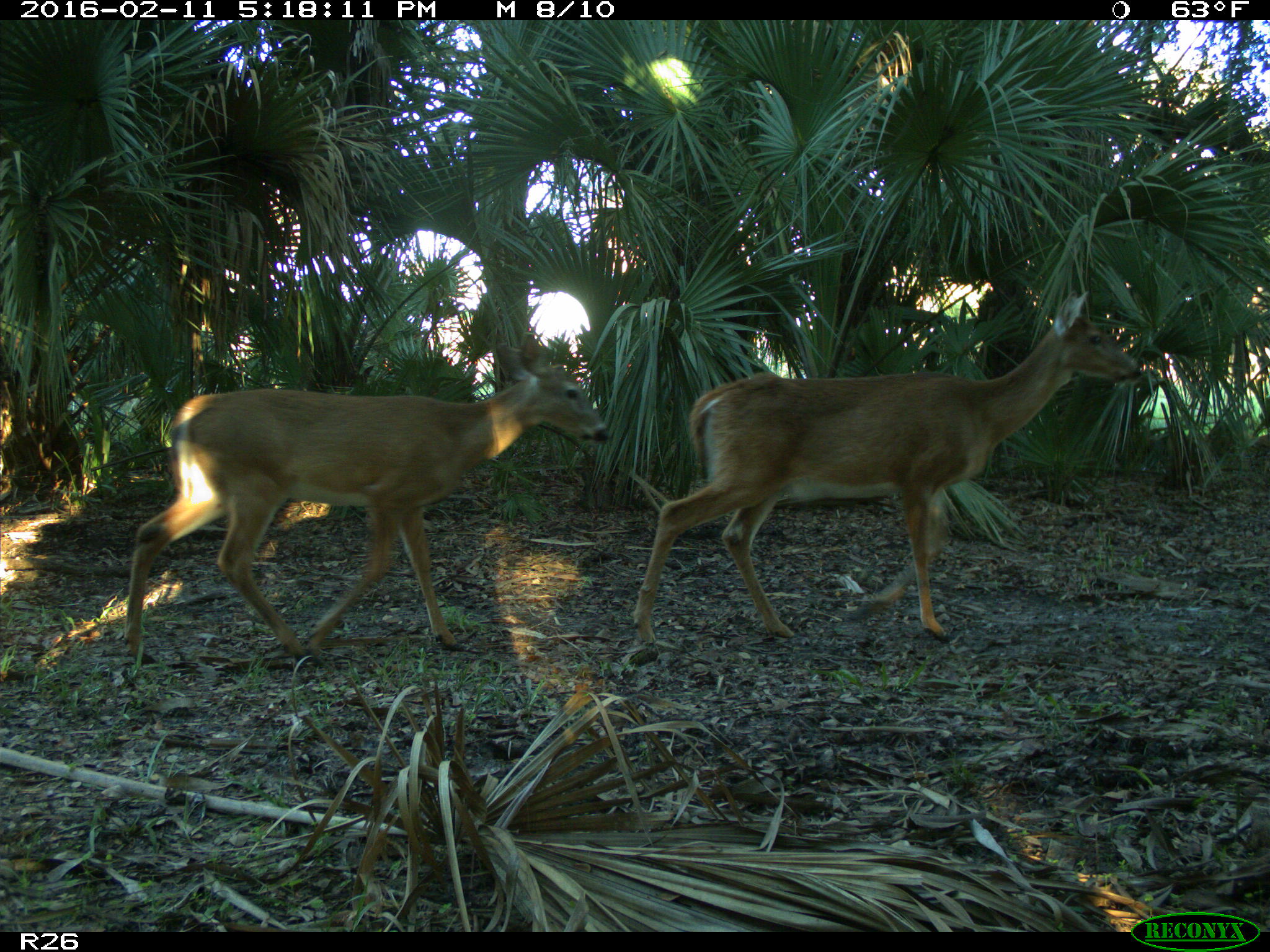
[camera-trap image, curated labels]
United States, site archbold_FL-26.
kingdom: Animalia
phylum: Chordata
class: Mammalia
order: Artiodactyla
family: Cervidae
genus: Odocoileus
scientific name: Odocoileus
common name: deer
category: unidentified deer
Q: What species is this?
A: Unidentified deer (deer) (Odocoileus).